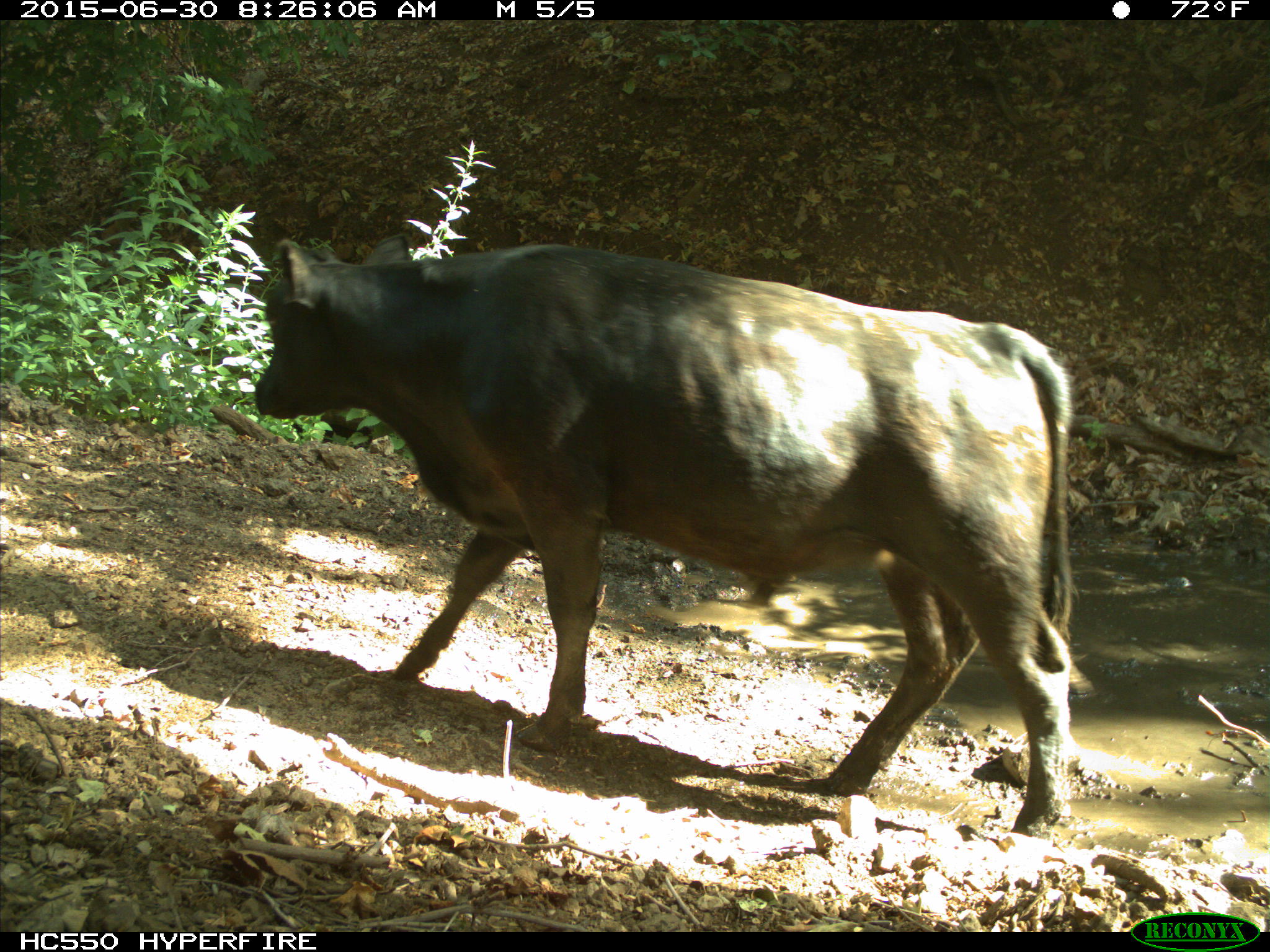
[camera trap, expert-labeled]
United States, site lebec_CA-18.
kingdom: Animalia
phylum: Chordata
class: Mammalia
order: Artiodactyla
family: Bovidae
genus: Bos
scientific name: Bos taurus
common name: domestic cow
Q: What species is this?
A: Bos taurus (domestic cow).